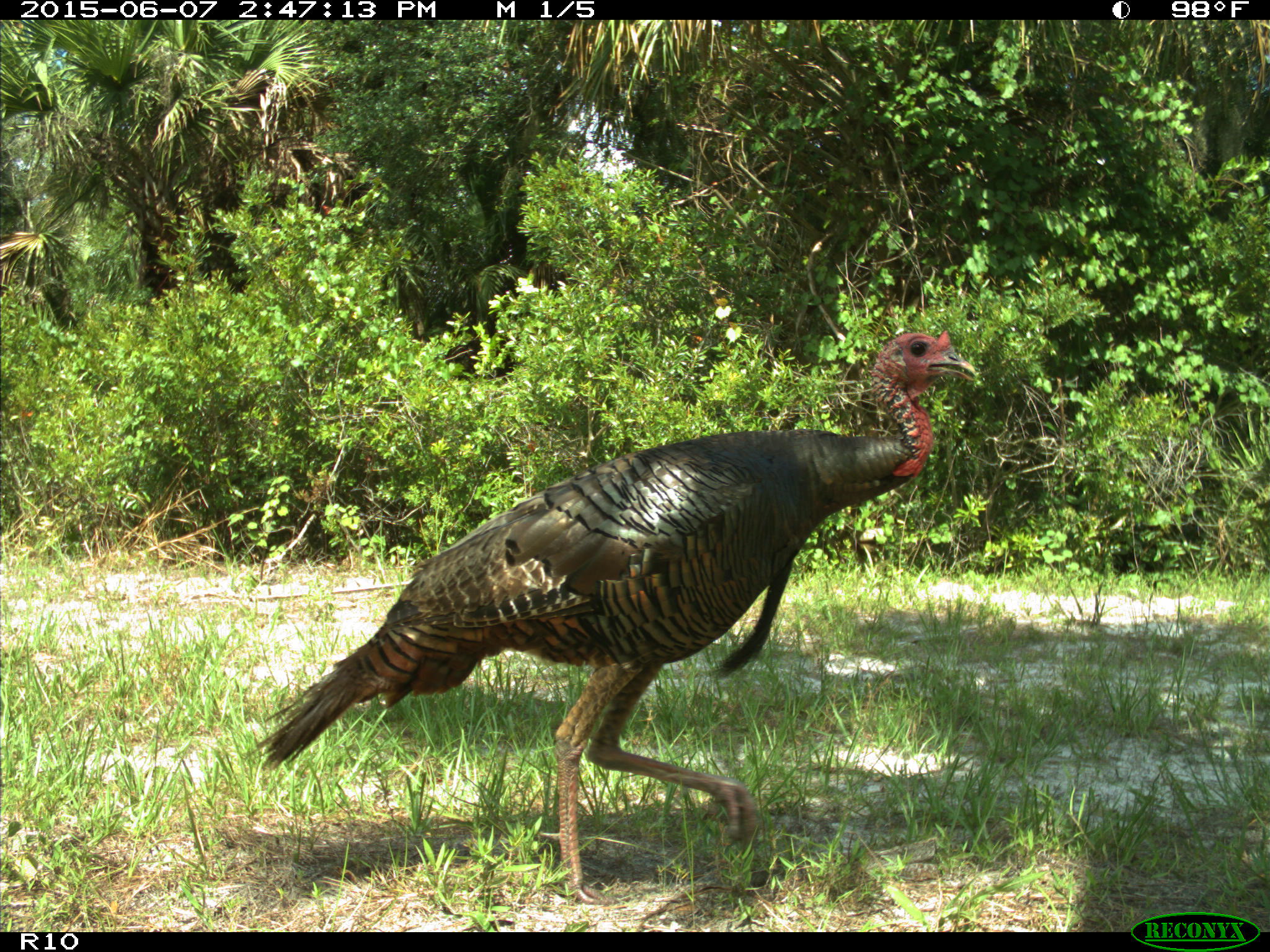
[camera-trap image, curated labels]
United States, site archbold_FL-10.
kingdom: Animalia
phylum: Chordata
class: Aves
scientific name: Aves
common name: birds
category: unidentified bird